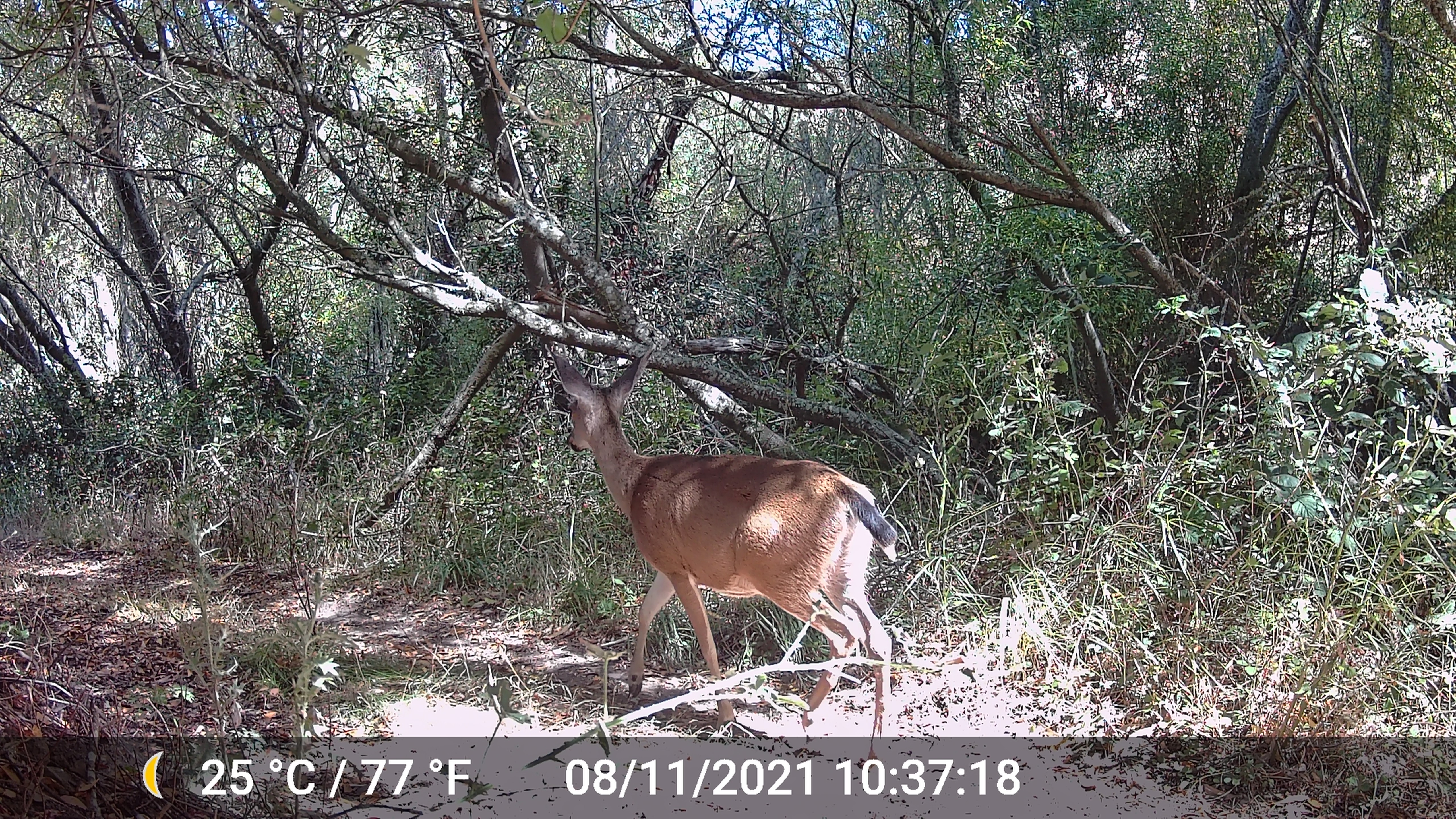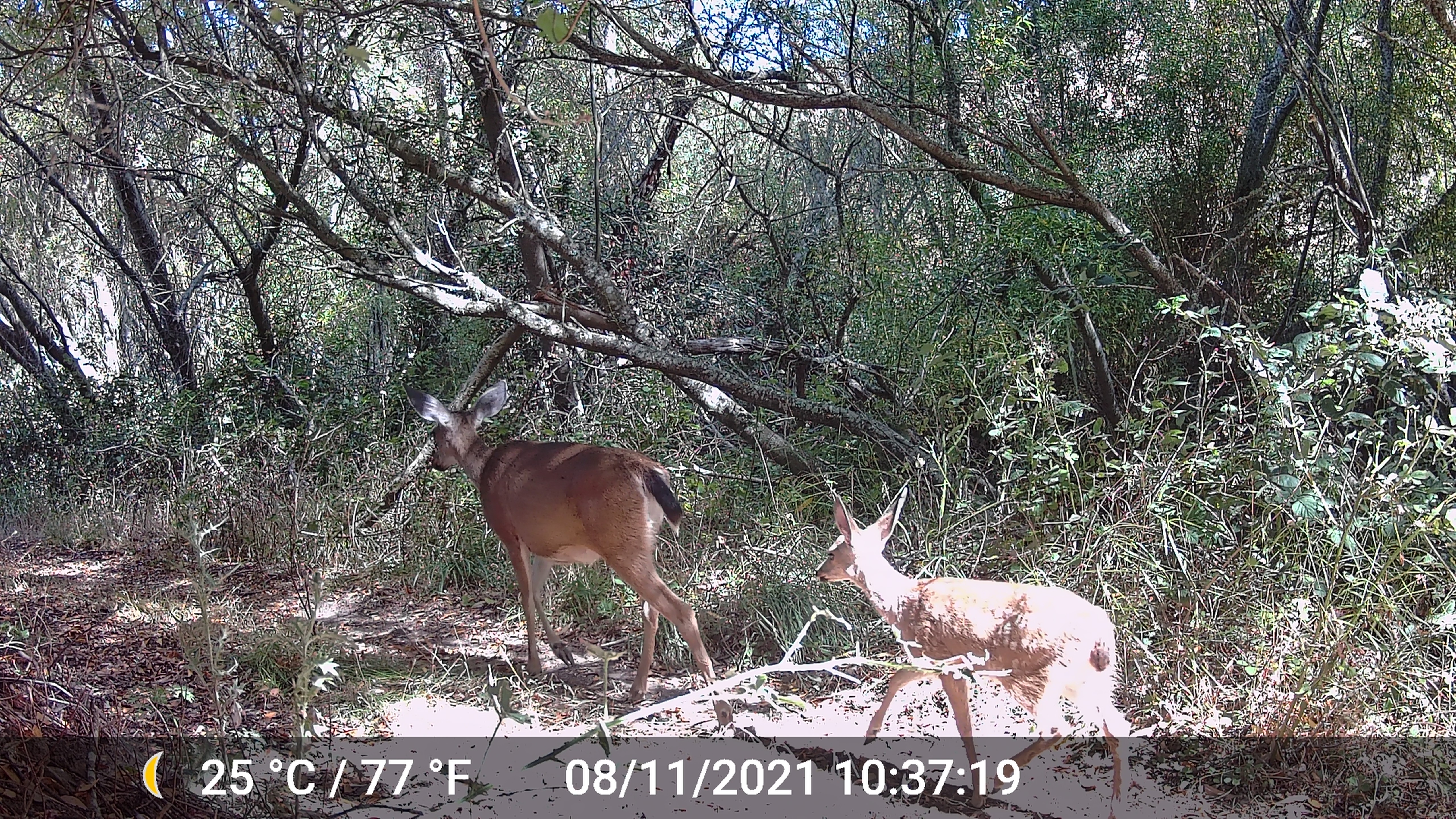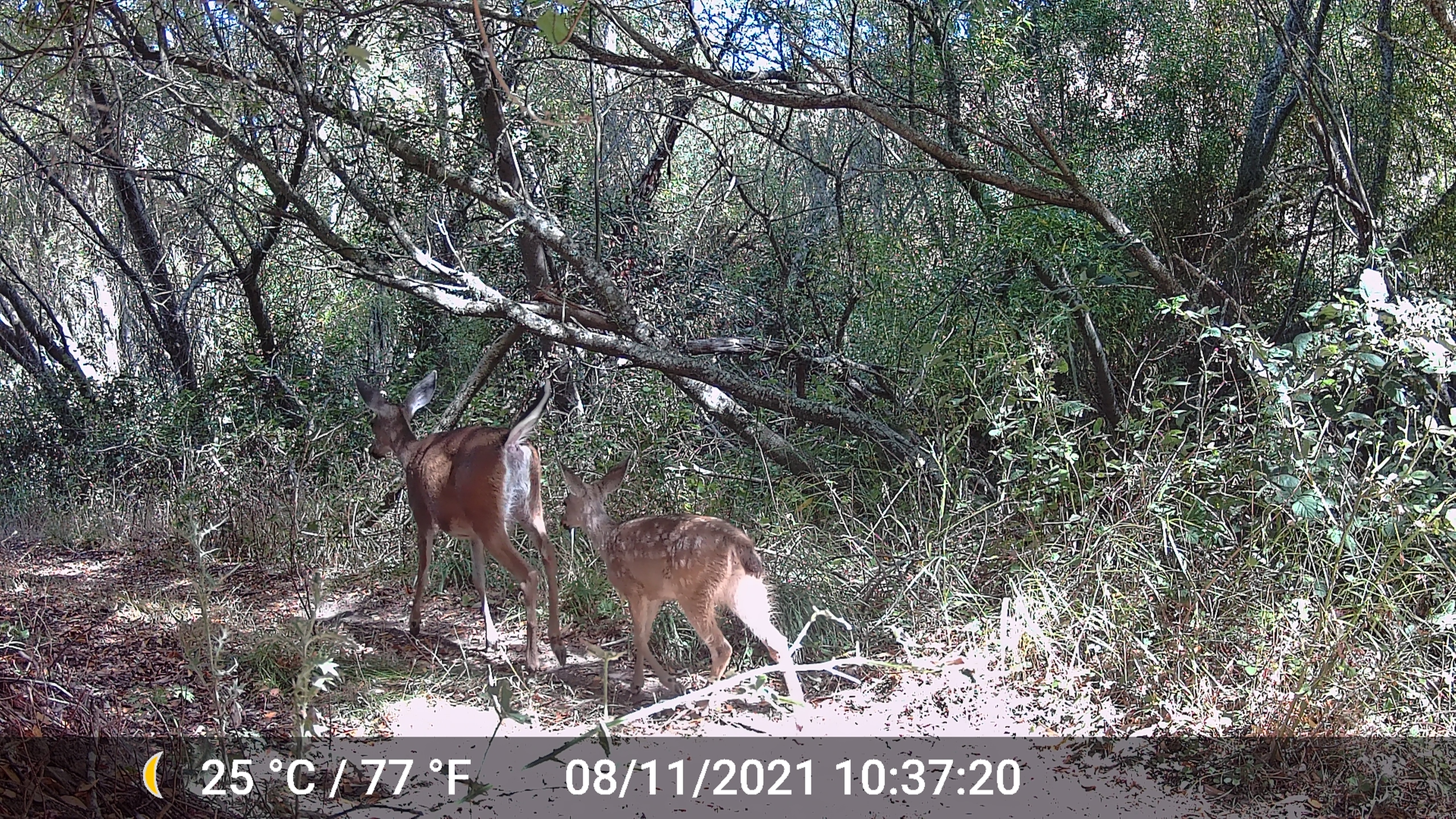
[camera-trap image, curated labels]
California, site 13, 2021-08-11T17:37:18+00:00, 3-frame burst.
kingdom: Animalia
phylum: Chordata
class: Mammalia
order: Artiodactyla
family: Cervidae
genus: Odocoileus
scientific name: Odocoileus hemionus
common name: mule deer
Mule deer (Odocoileus hemionus).